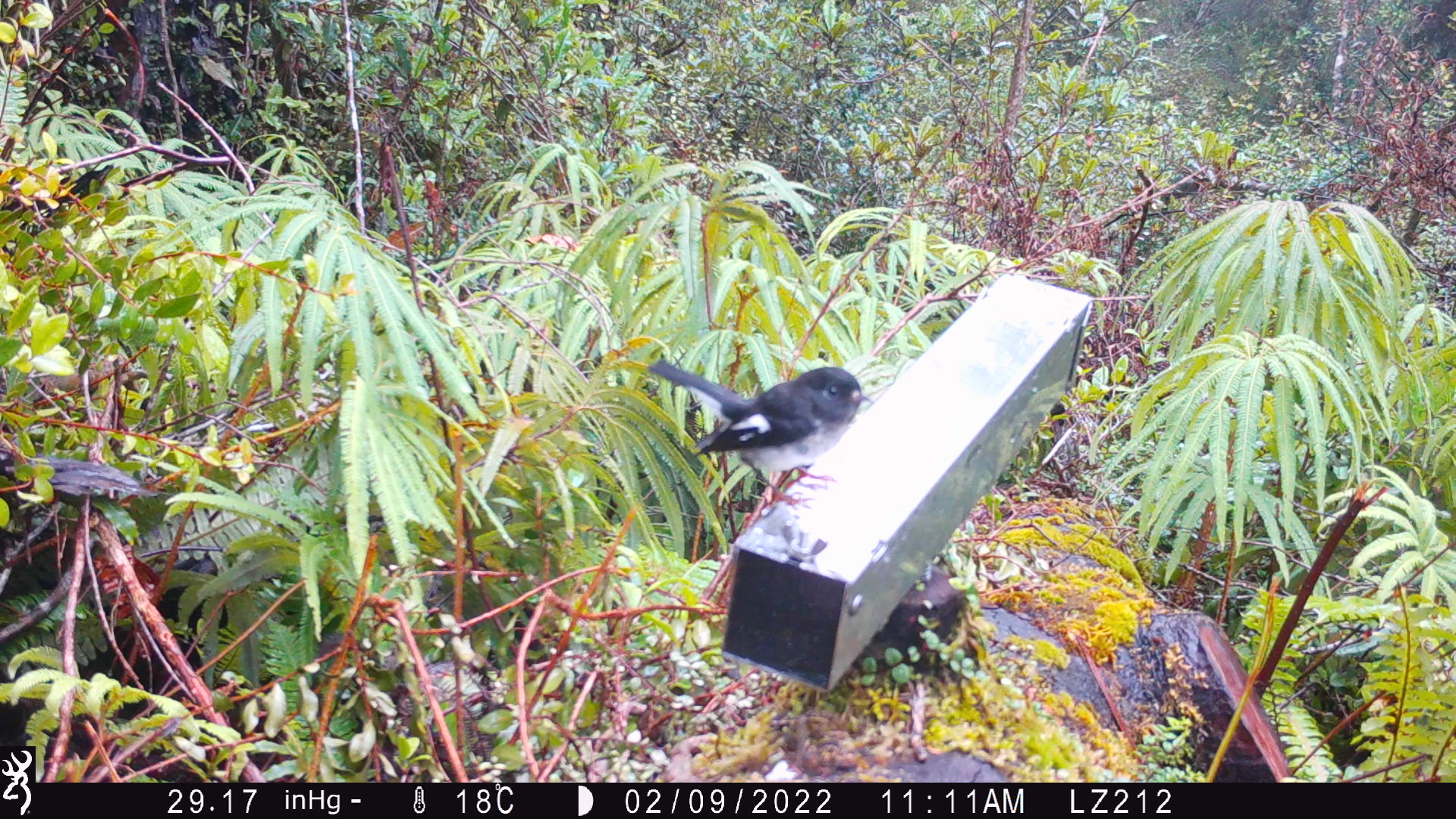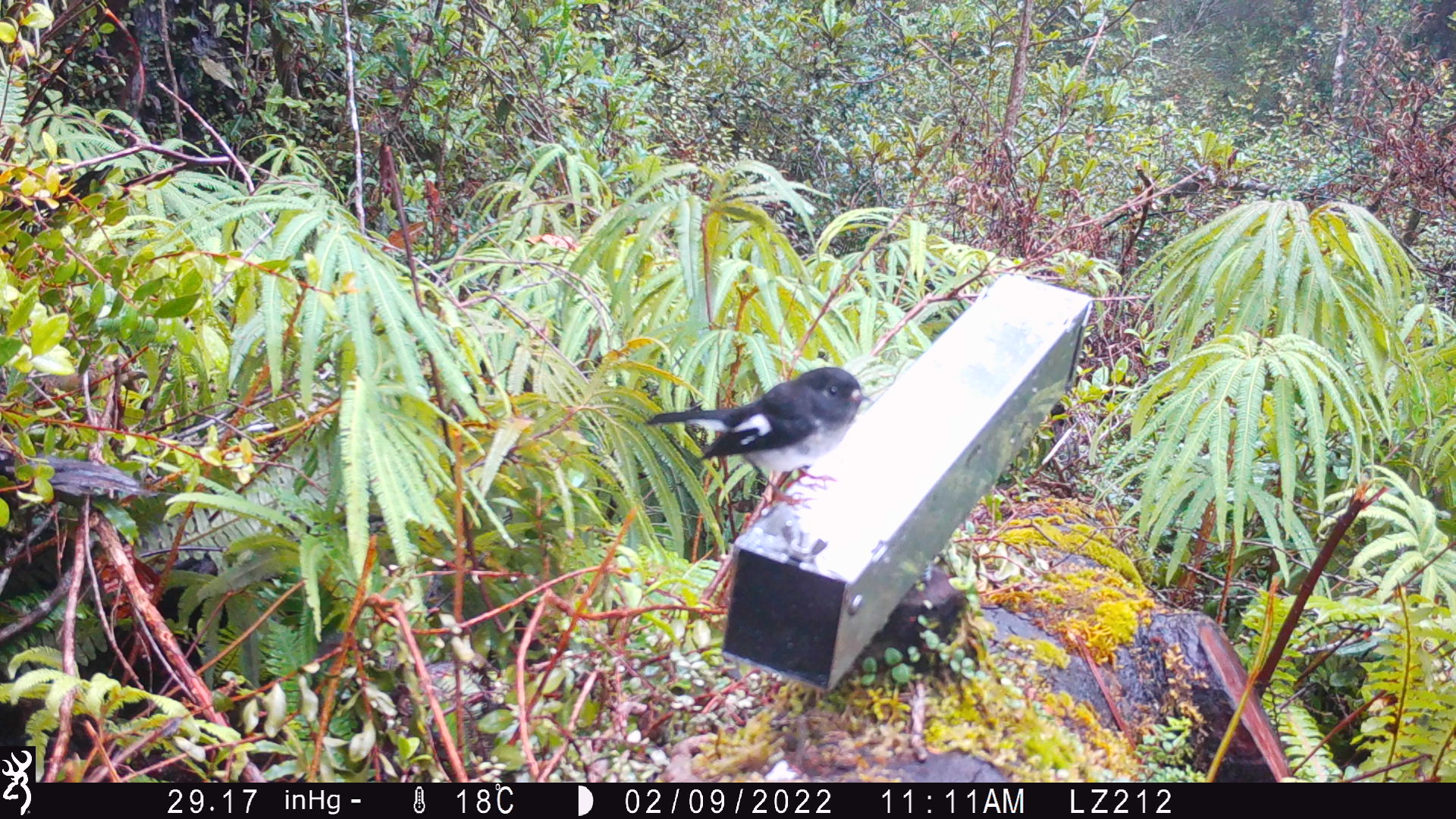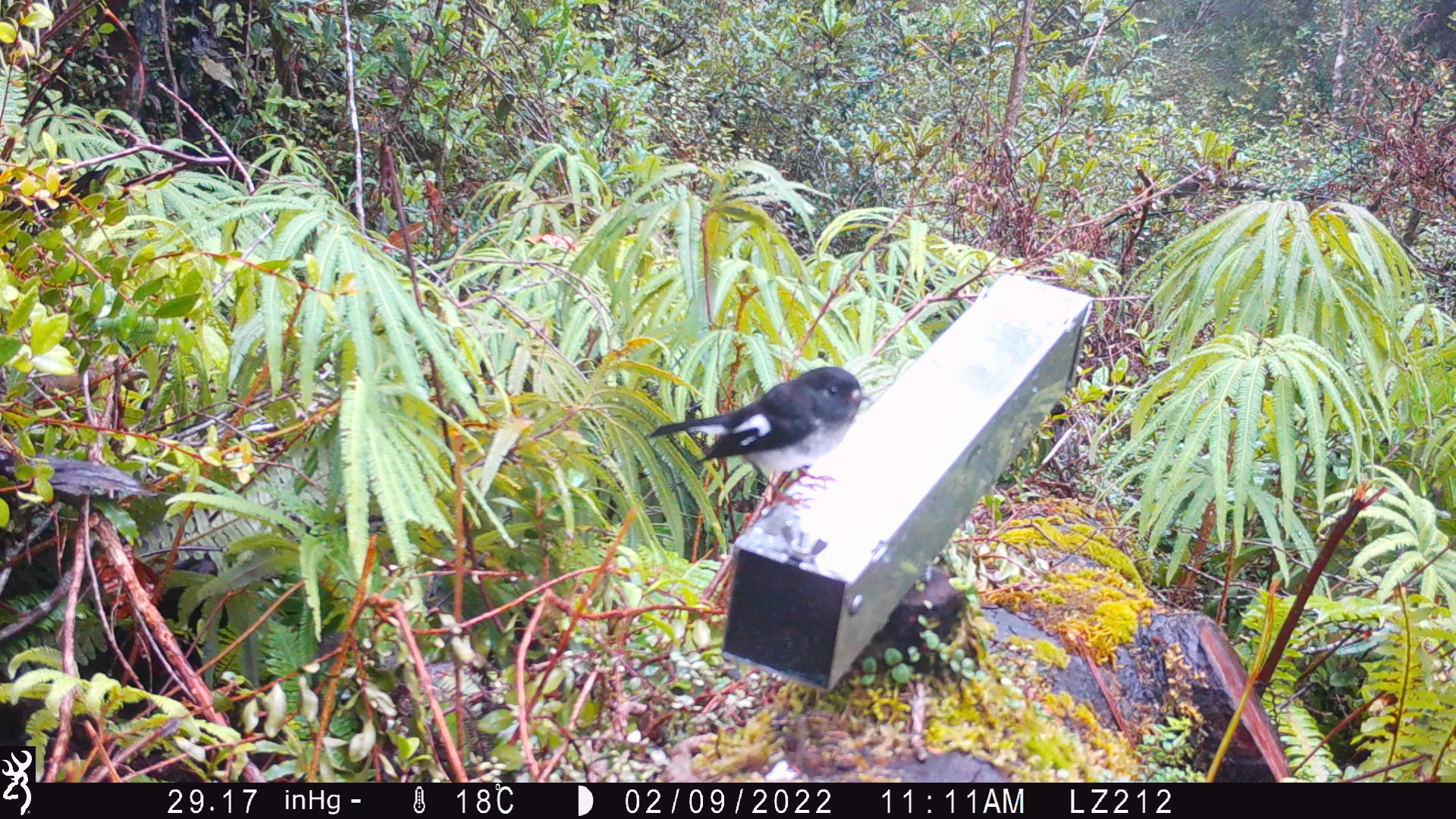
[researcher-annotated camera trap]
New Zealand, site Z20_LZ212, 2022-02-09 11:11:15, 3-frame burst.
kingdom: Animalia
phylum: Chordata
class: Aves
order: Passeriformes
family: Petroicidae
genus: Petroica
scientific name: Petroica macrocephala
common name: tomtit